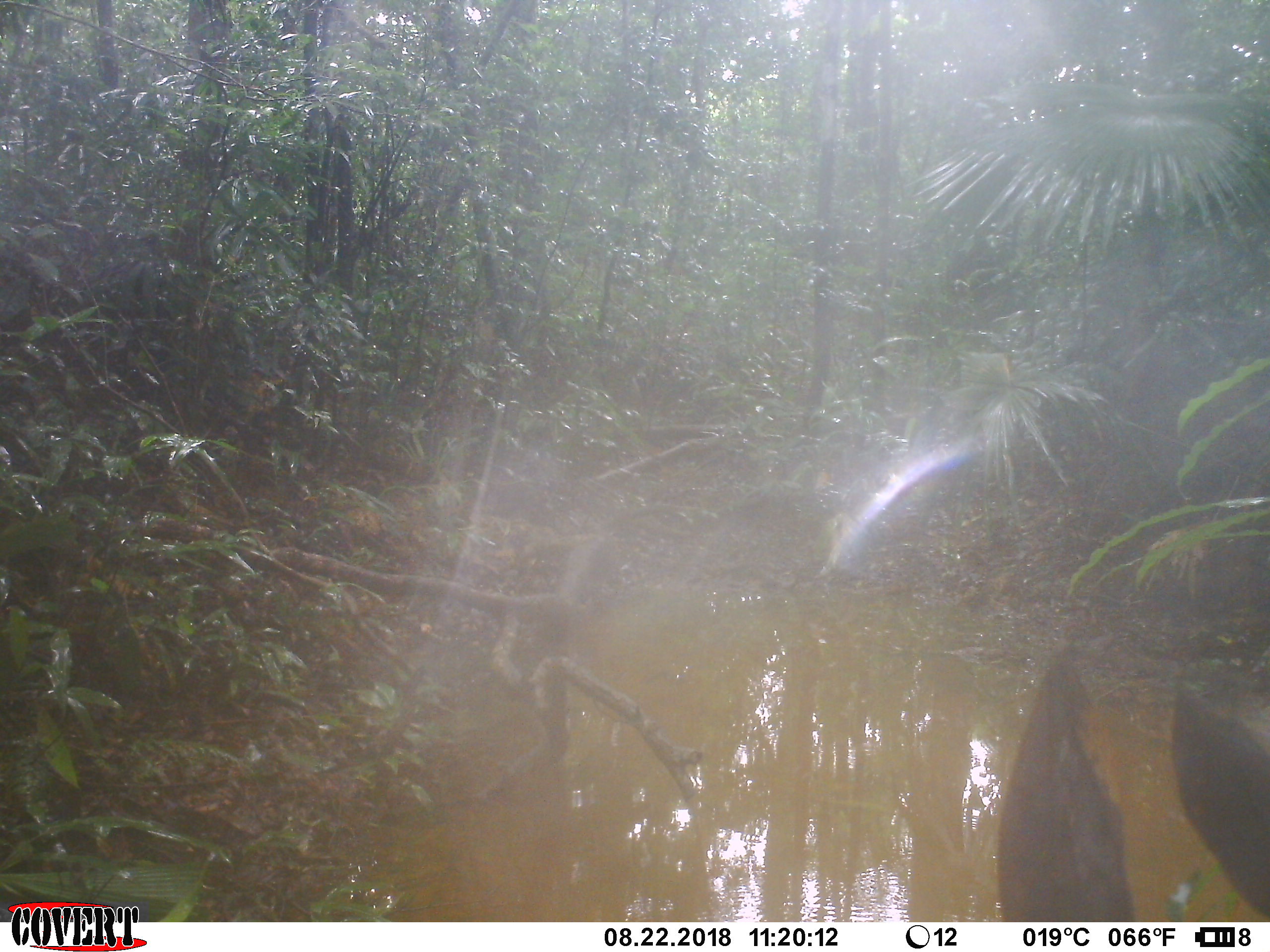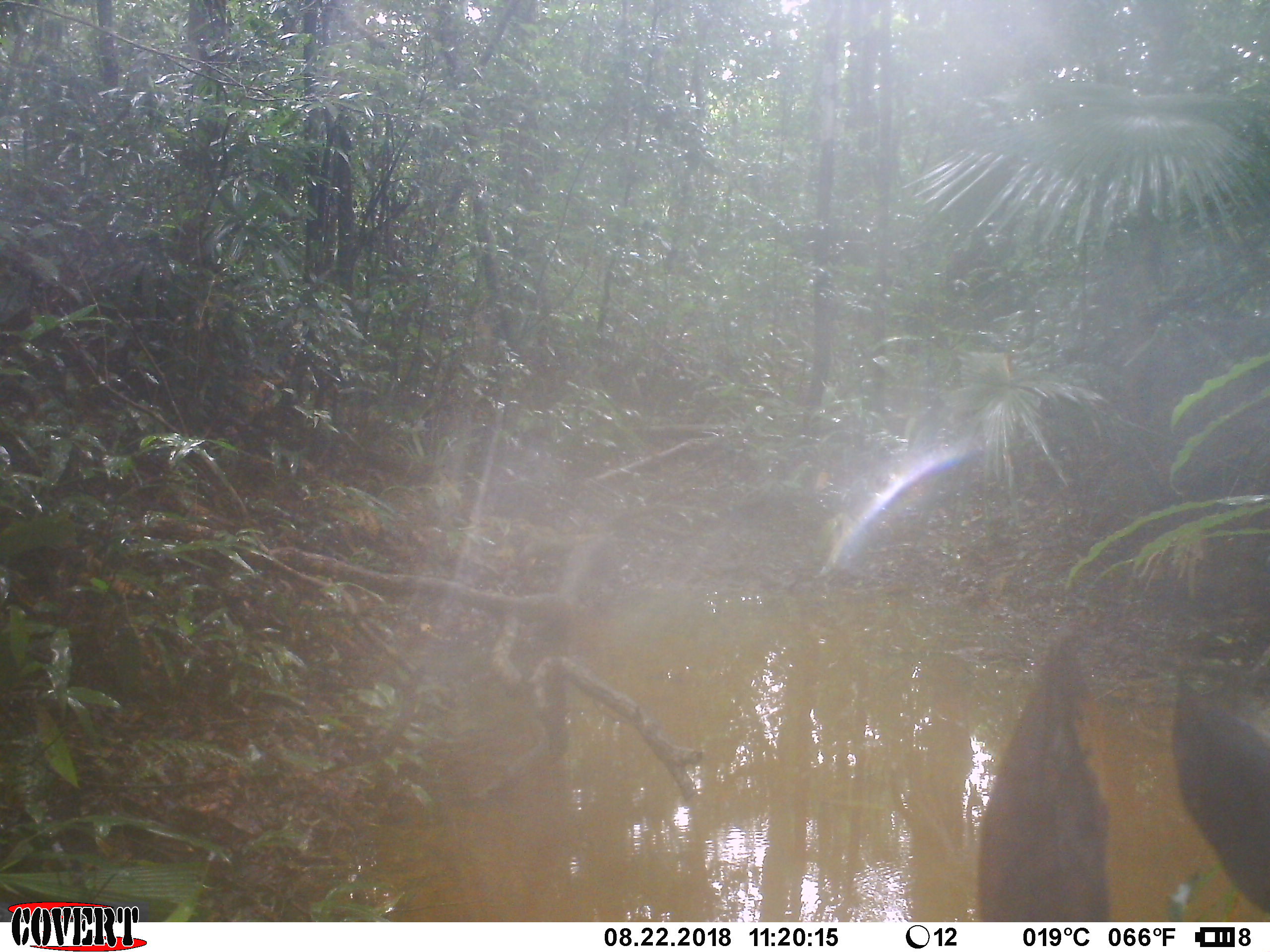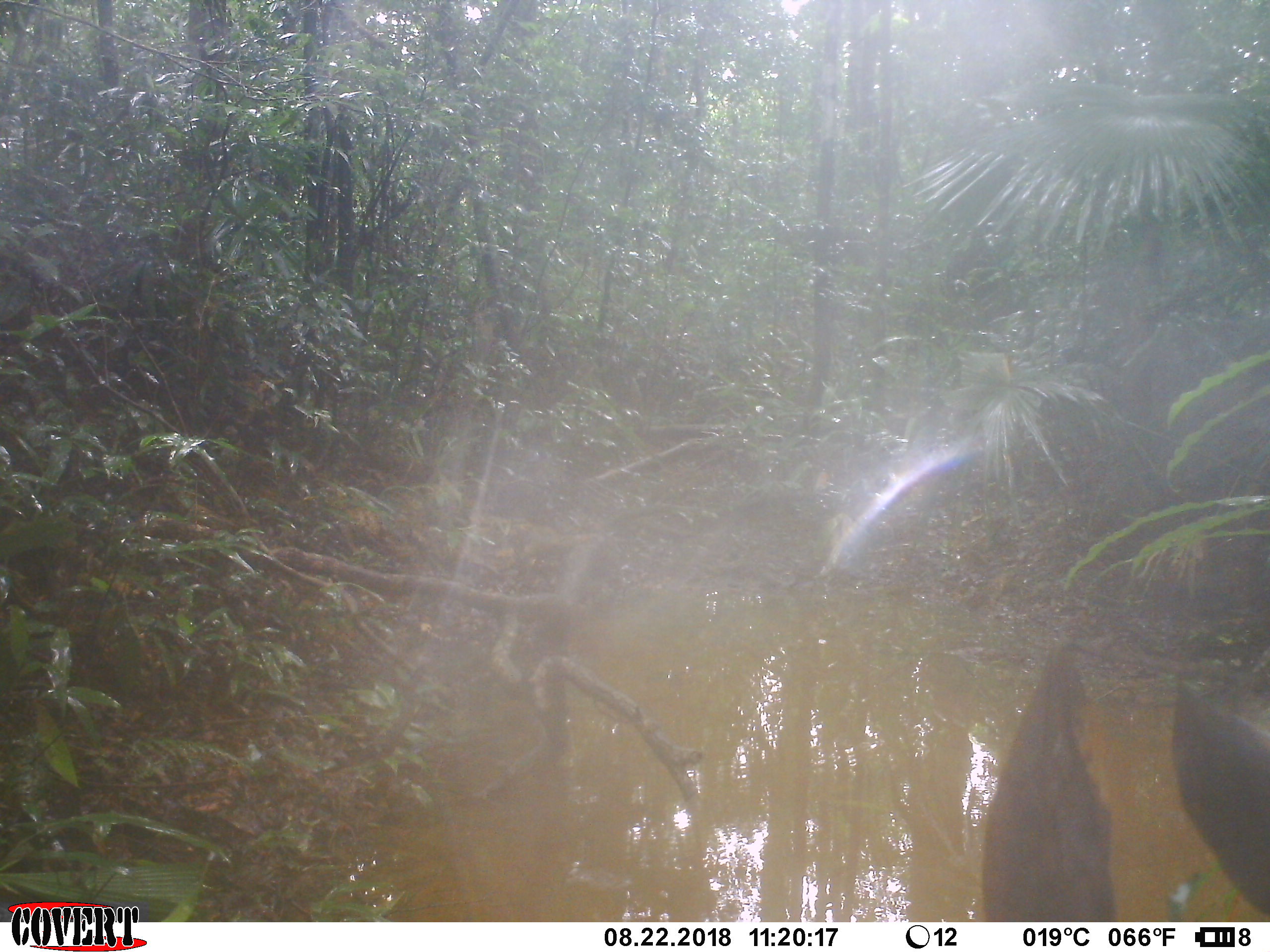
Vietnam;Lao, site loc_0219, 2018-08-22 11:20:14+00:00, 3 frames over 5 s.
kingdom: Animalia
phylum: Chordata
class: Mammalia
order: Artiodactyla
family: Suidae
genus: Sus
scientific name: Sus scrofa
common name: eurasian wild pig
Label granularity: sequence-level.